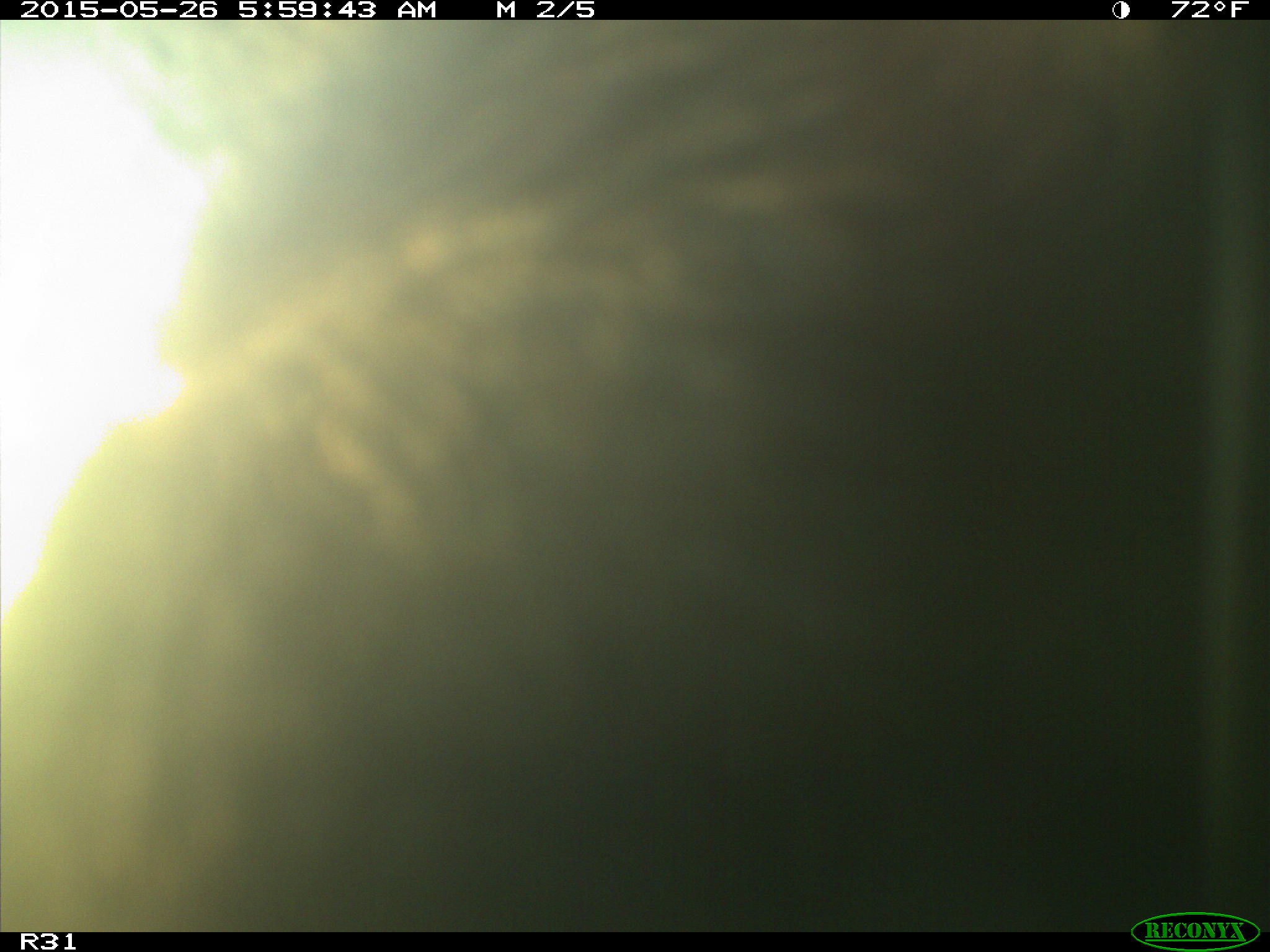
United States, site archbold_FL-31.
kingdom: Animalia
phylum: Chordata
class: Mammalia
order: Artiodactyla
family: Bovidae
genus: Bos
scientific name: Bos taurus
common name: domestic cow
Bos taurus (domestic cow).